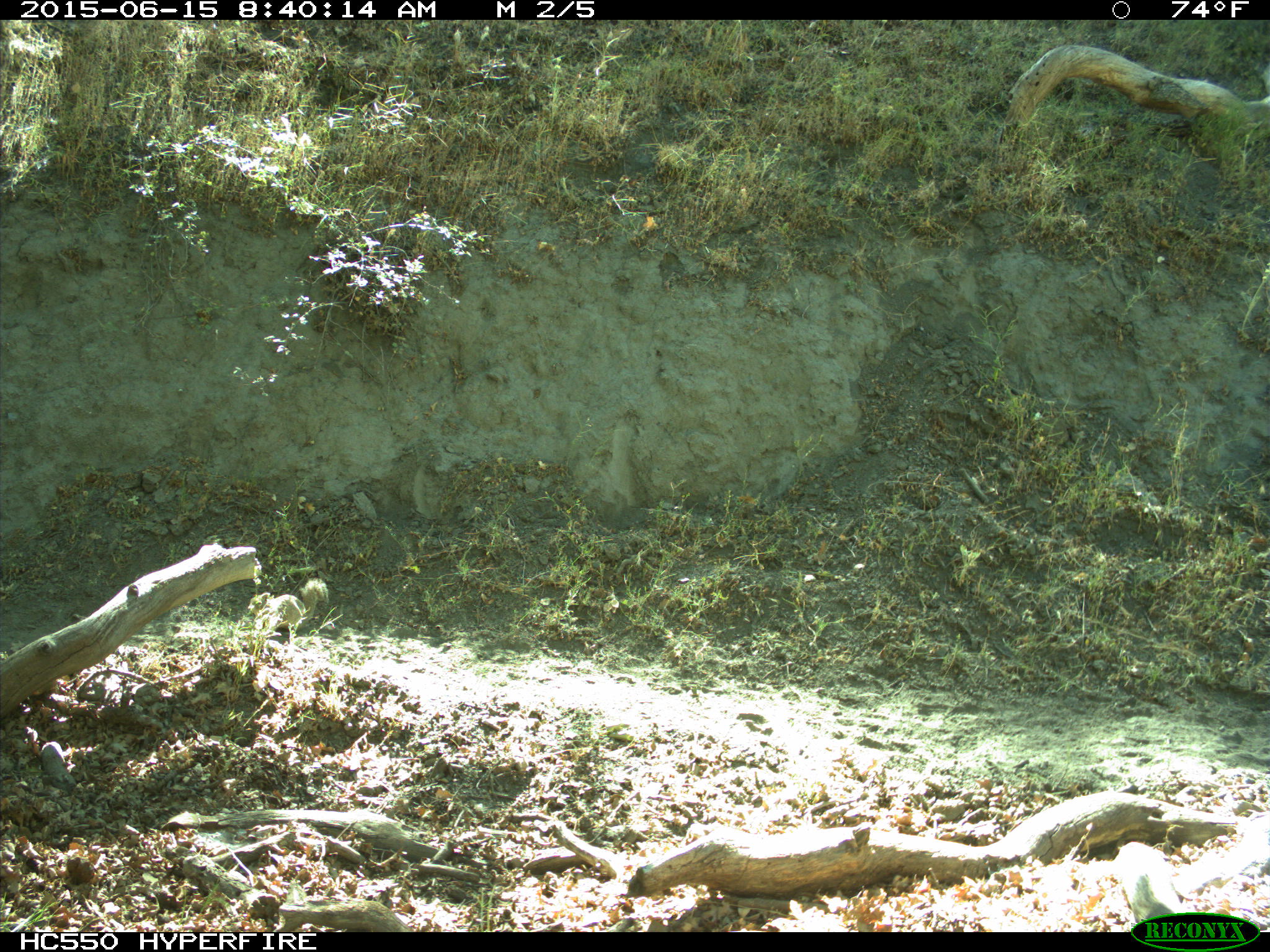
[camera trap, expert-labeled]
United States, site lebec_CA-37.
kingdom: Animalia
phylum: Chordata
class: Mammalia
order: Rodentia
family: Sciuridae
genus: Otospermophilus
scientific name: Otospermophilus beecheyi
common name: california ground squirrel